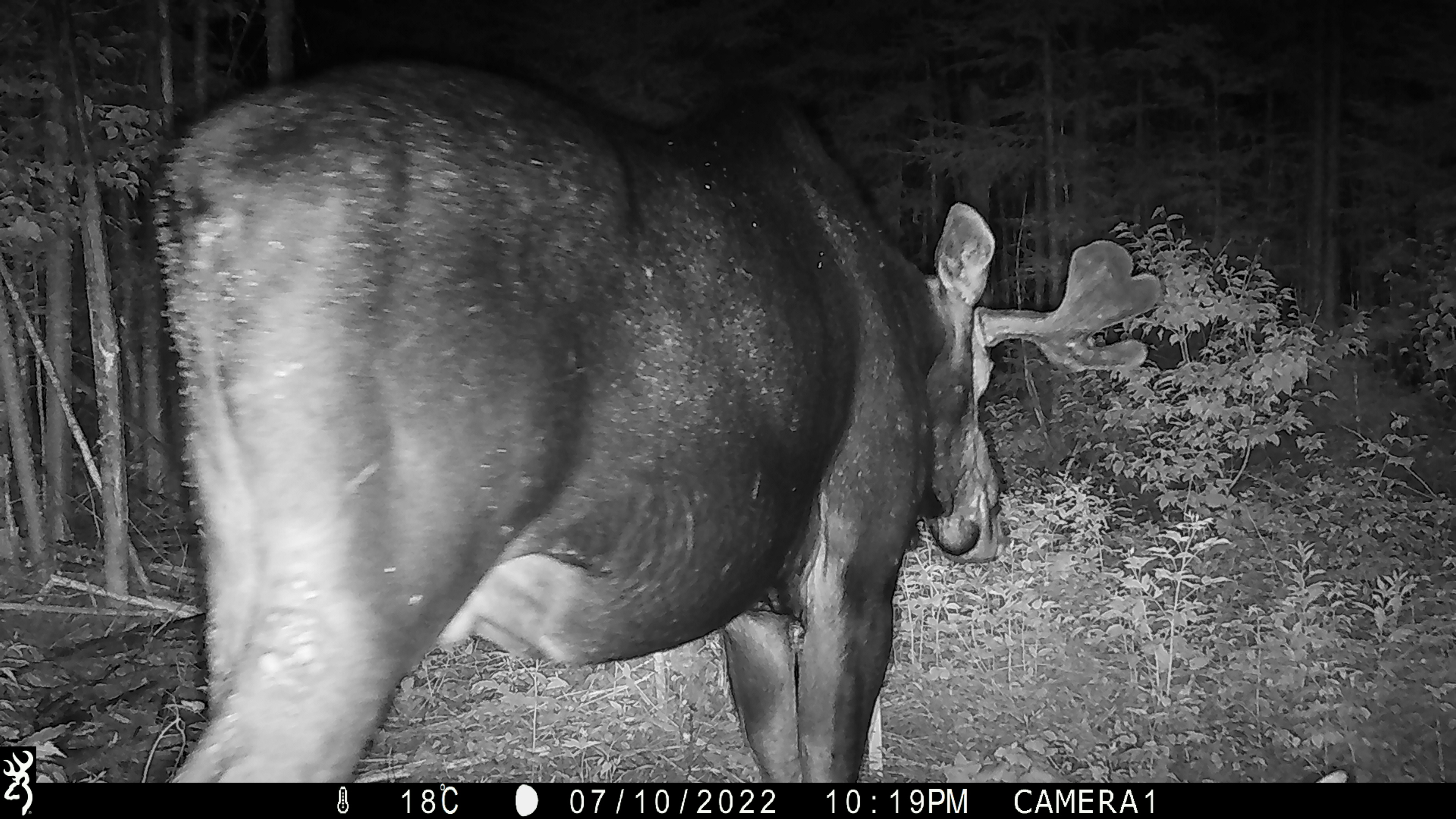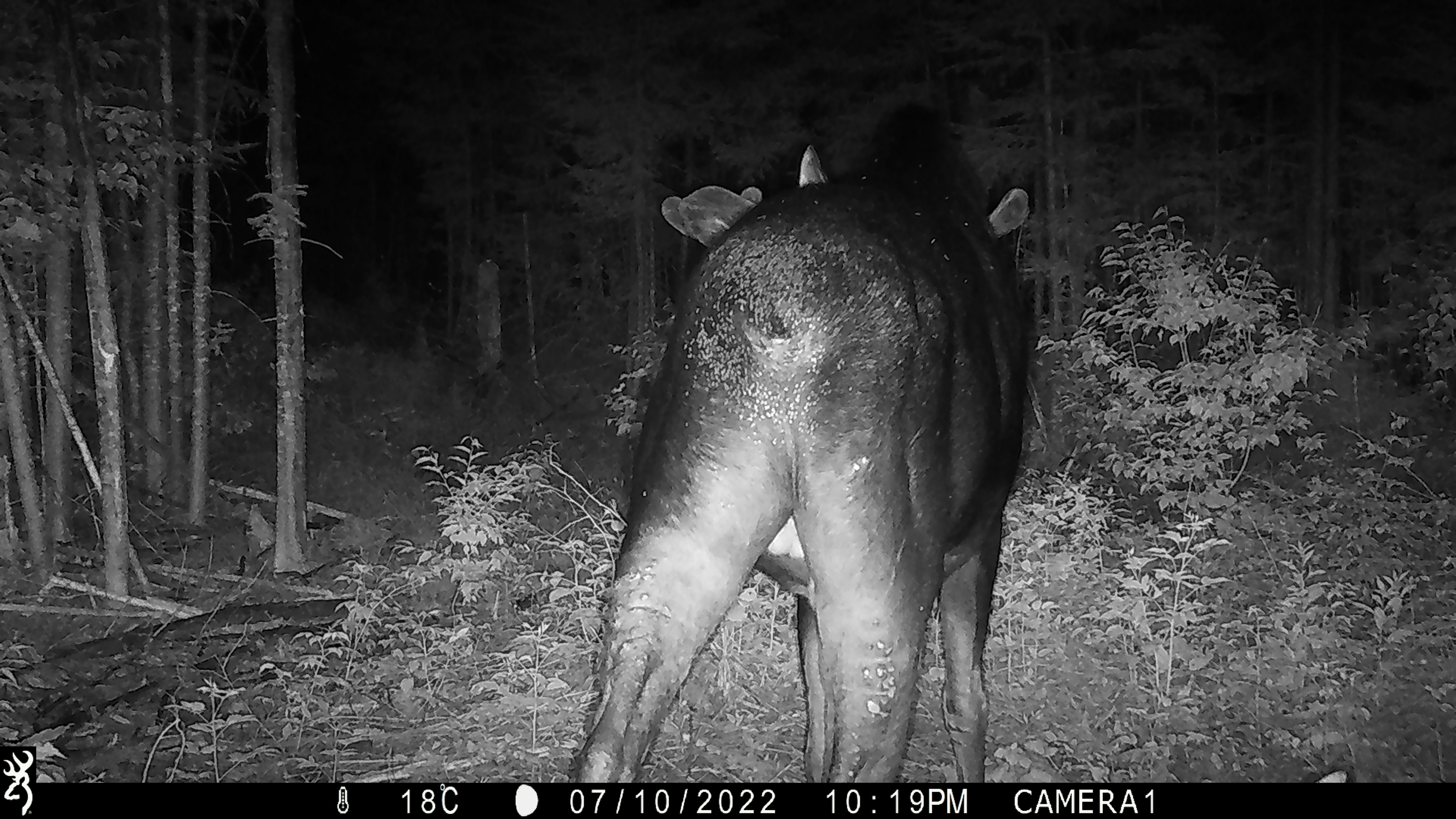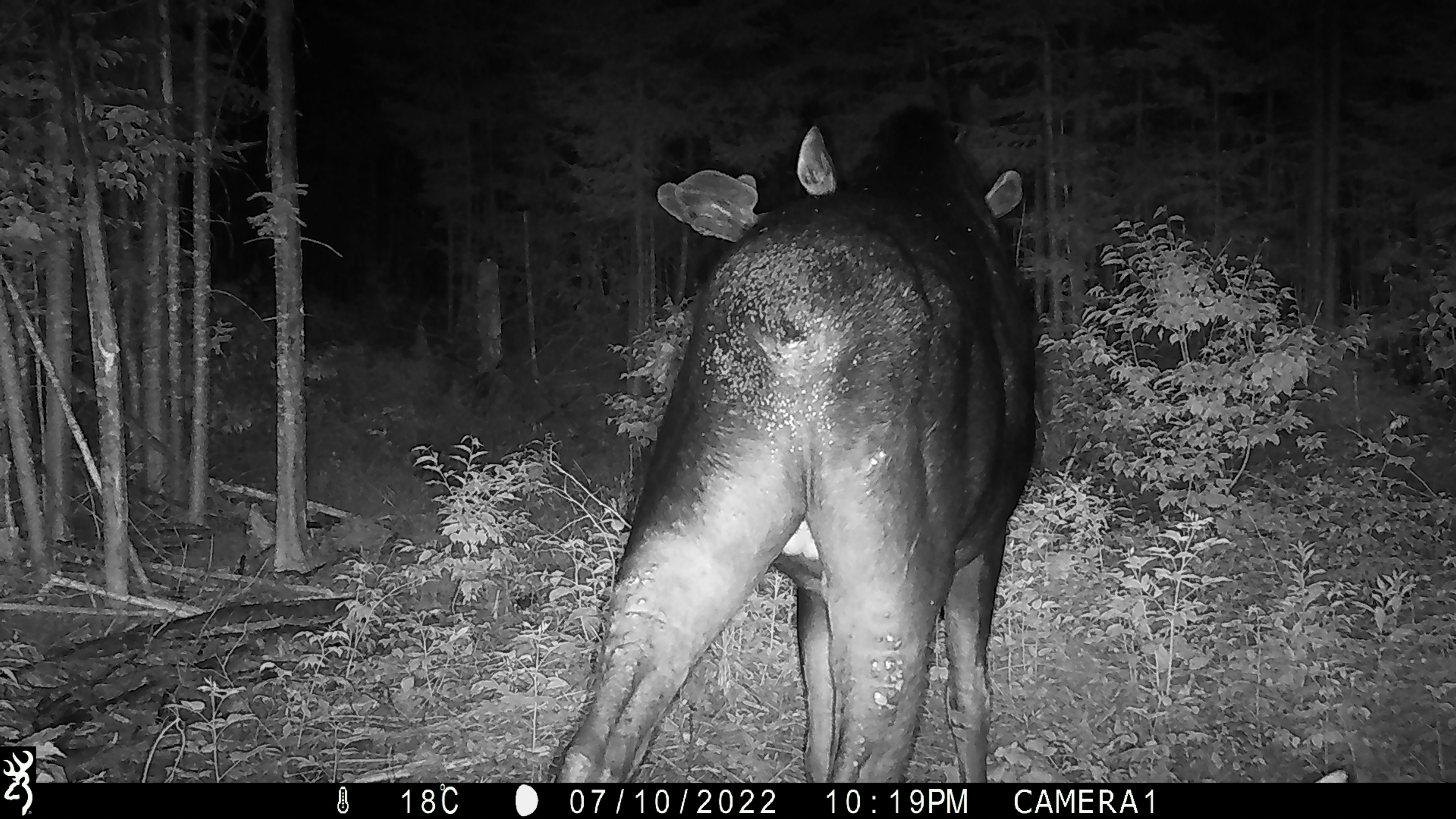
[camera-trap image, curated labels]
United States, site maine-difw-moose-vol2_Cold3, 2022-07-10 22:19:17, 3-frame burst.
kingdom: Animalia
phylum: Chordata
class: Mammalia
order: Artiodactyla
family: Cervidae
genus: Alces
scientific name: Alces alces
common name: moose